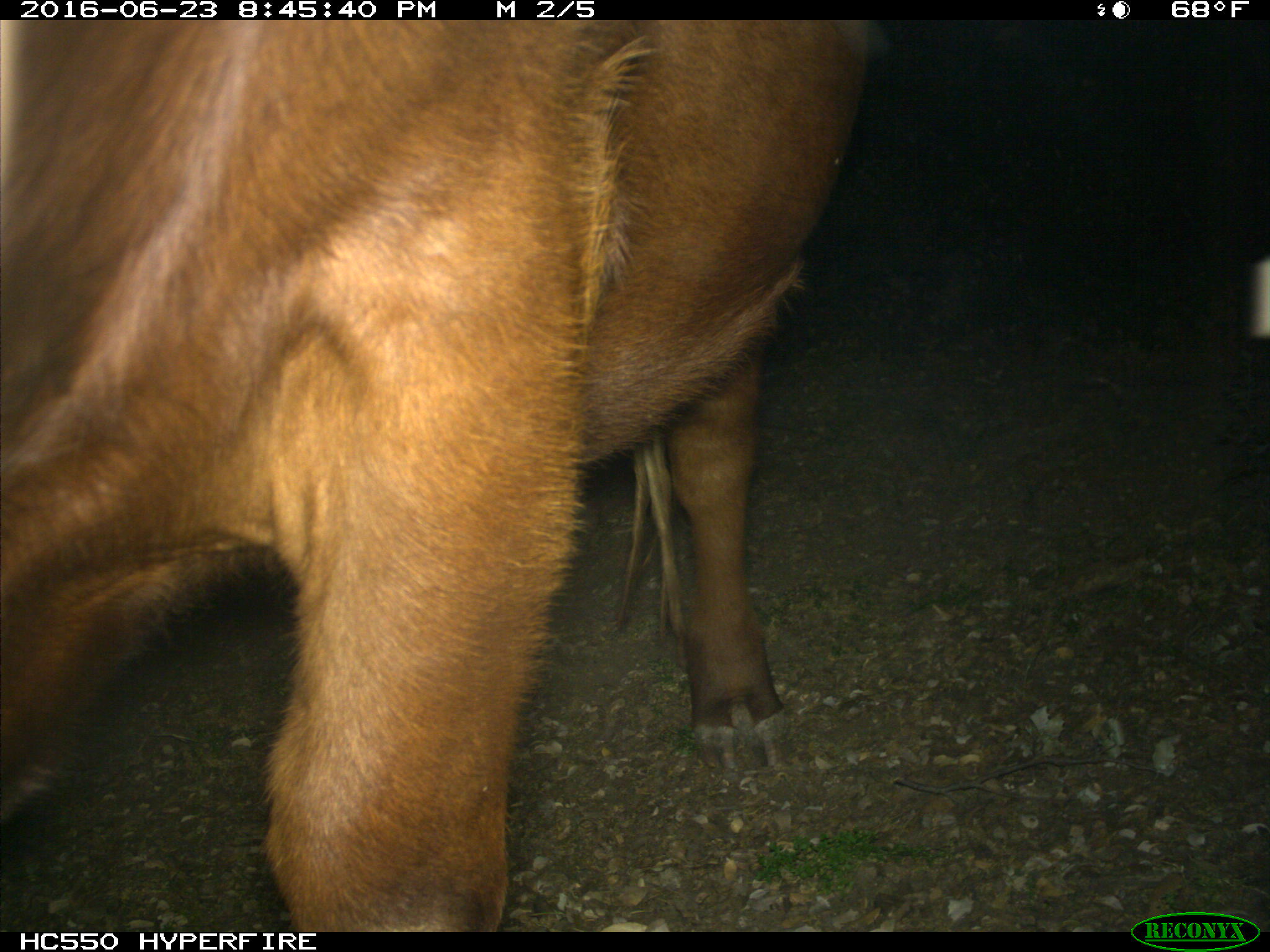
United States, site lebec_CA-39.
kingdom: Animalia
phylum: Chordata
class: Mammalia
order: Artiodactyla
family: Bovidae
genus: Bos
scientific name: Bos taurus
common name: domestic cow